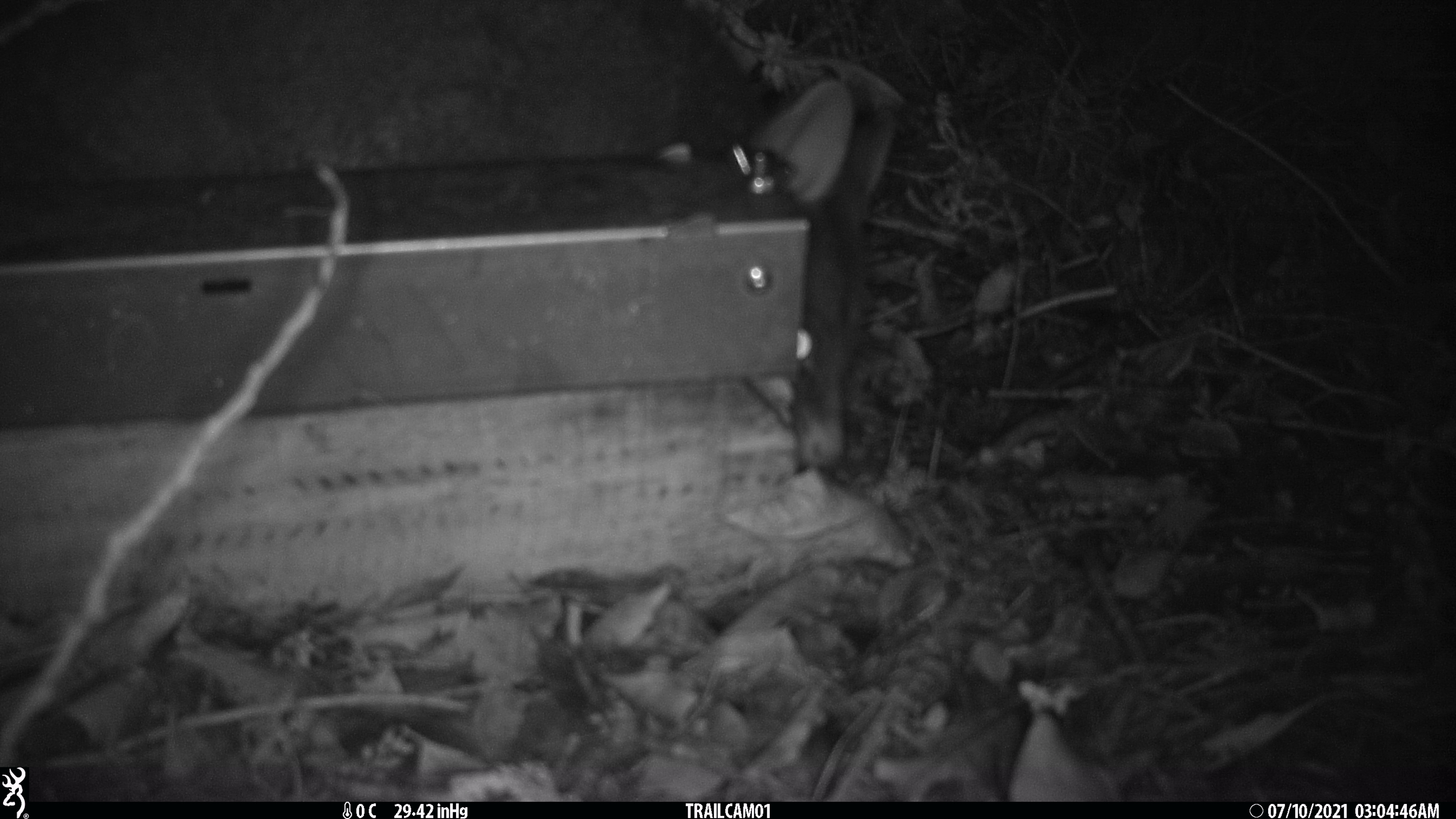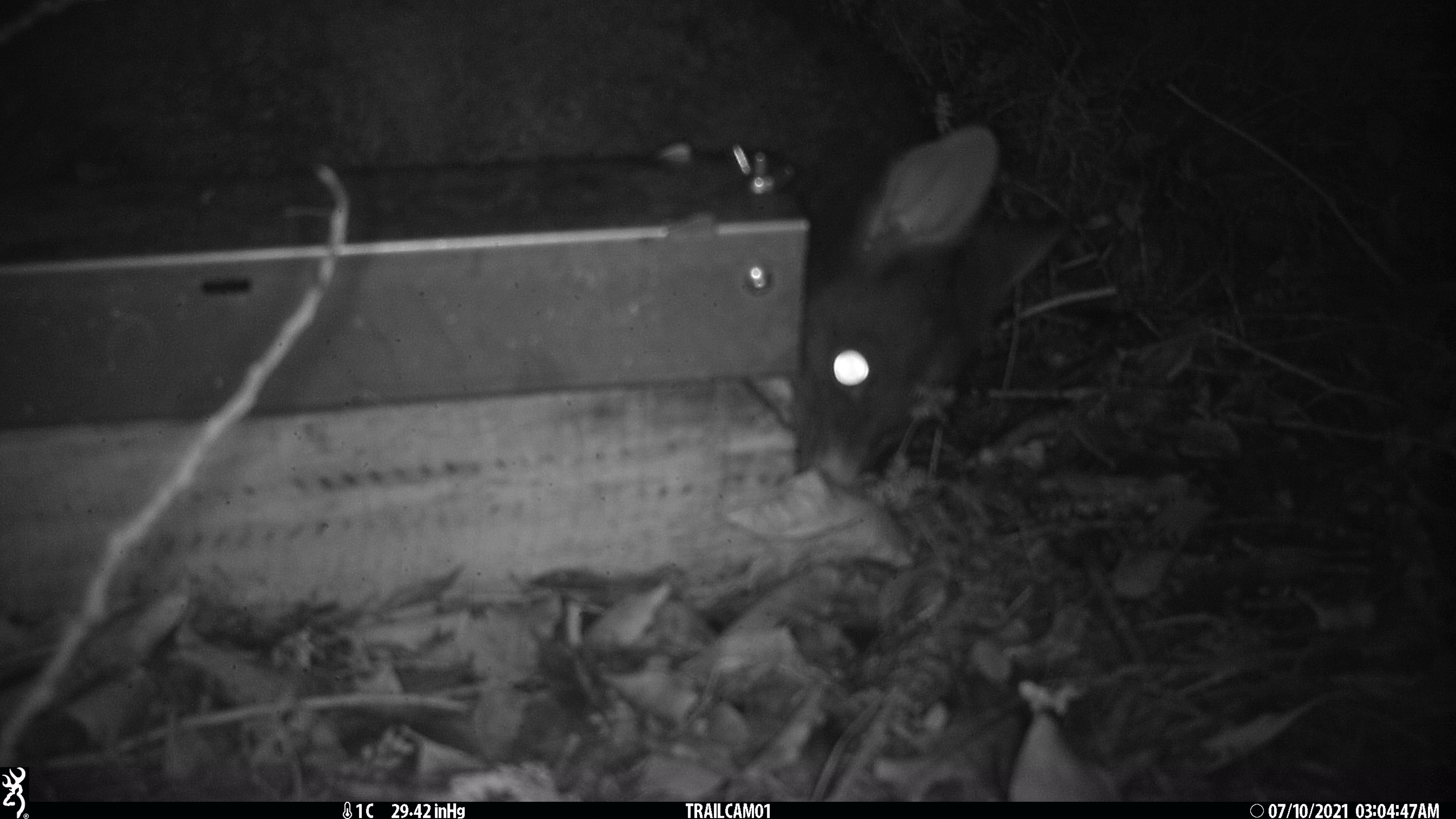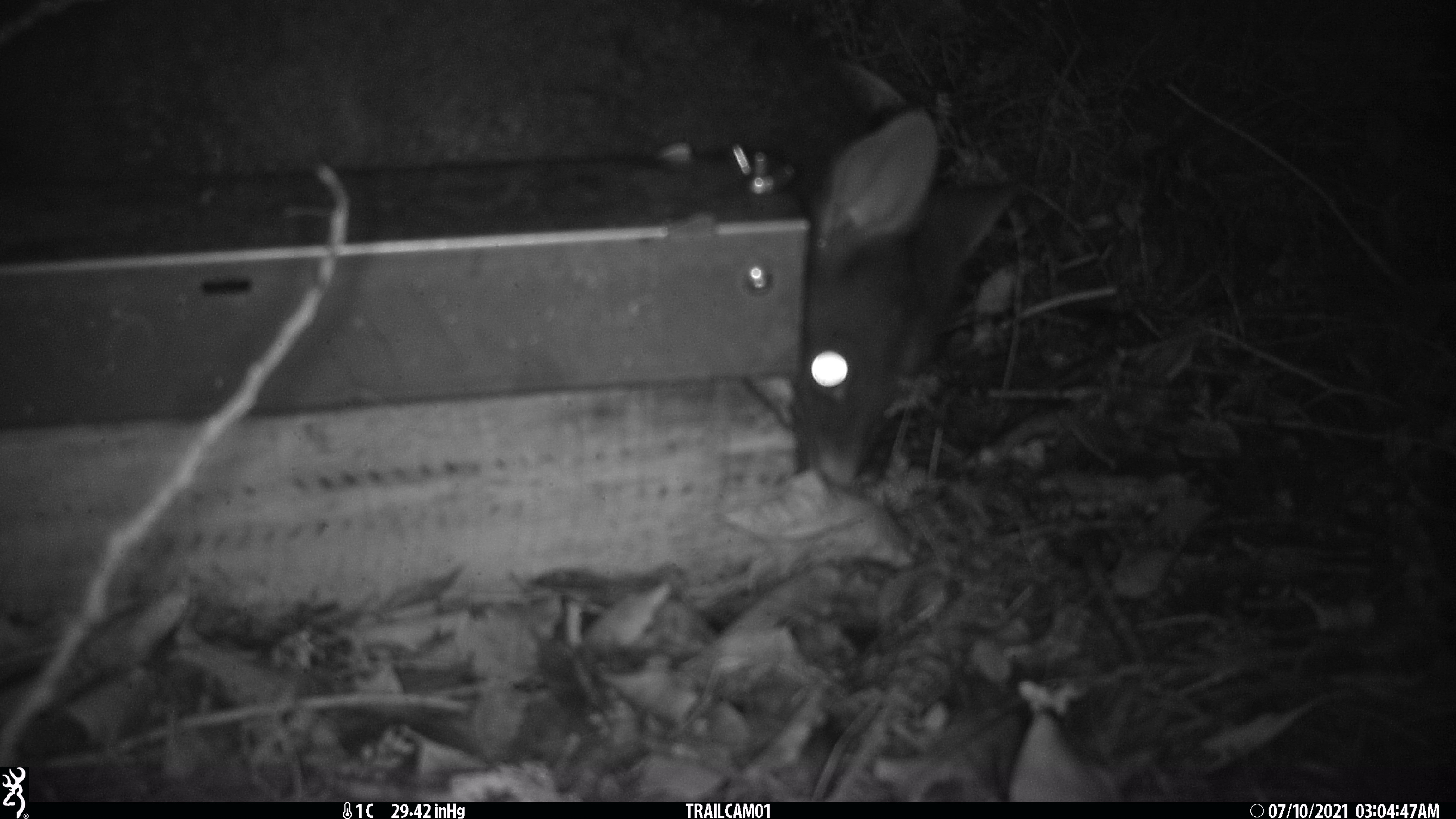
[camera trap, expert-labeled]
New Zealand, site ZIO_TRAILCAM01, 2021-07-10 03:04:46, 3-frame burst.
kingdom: Animalia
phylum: Chordata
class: Mammalia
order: Diprotodontia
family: Phalangeridae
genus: Trichosurus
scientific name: Trichosurus vulpecula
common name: common brushtail possum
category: possum